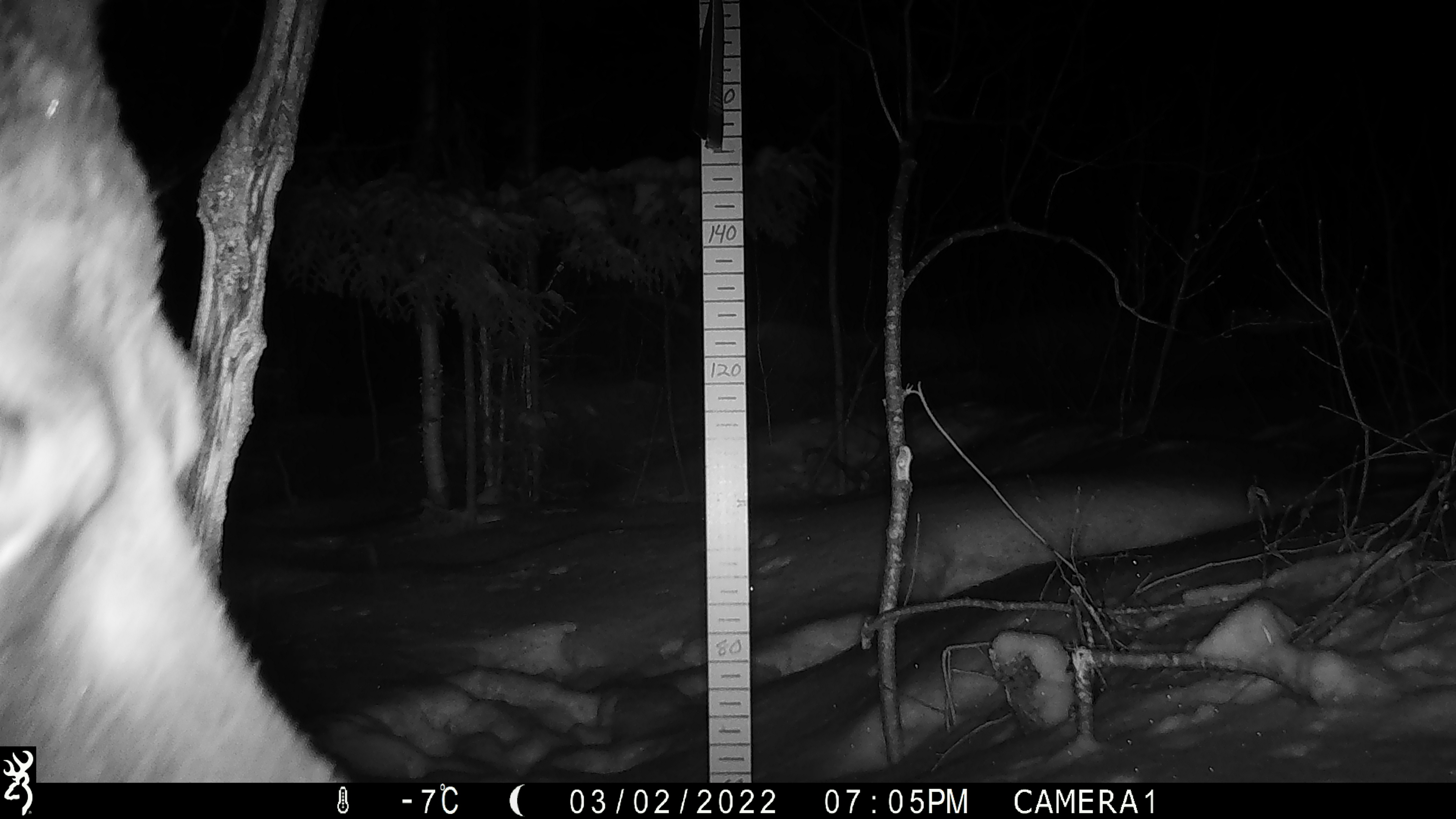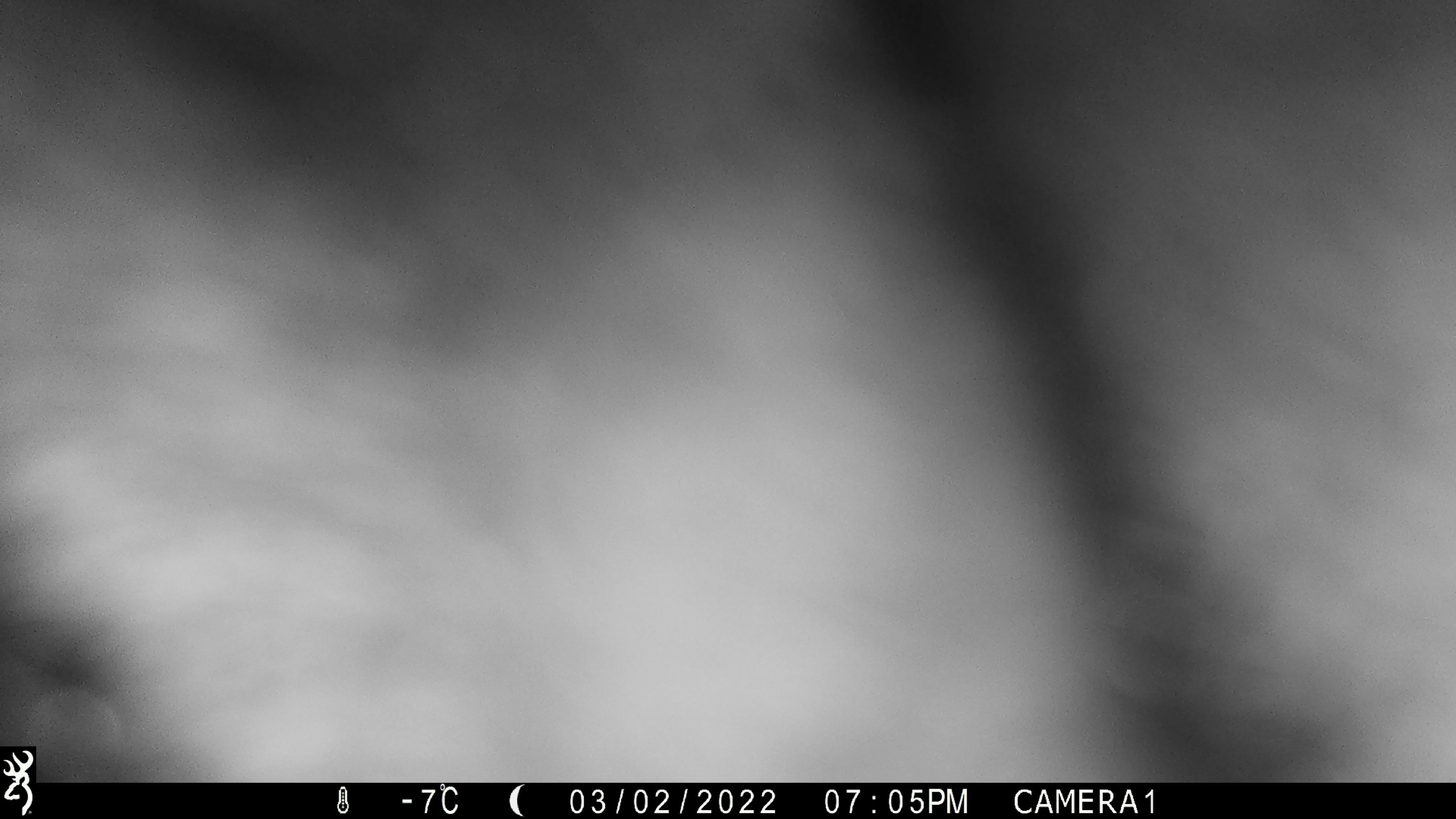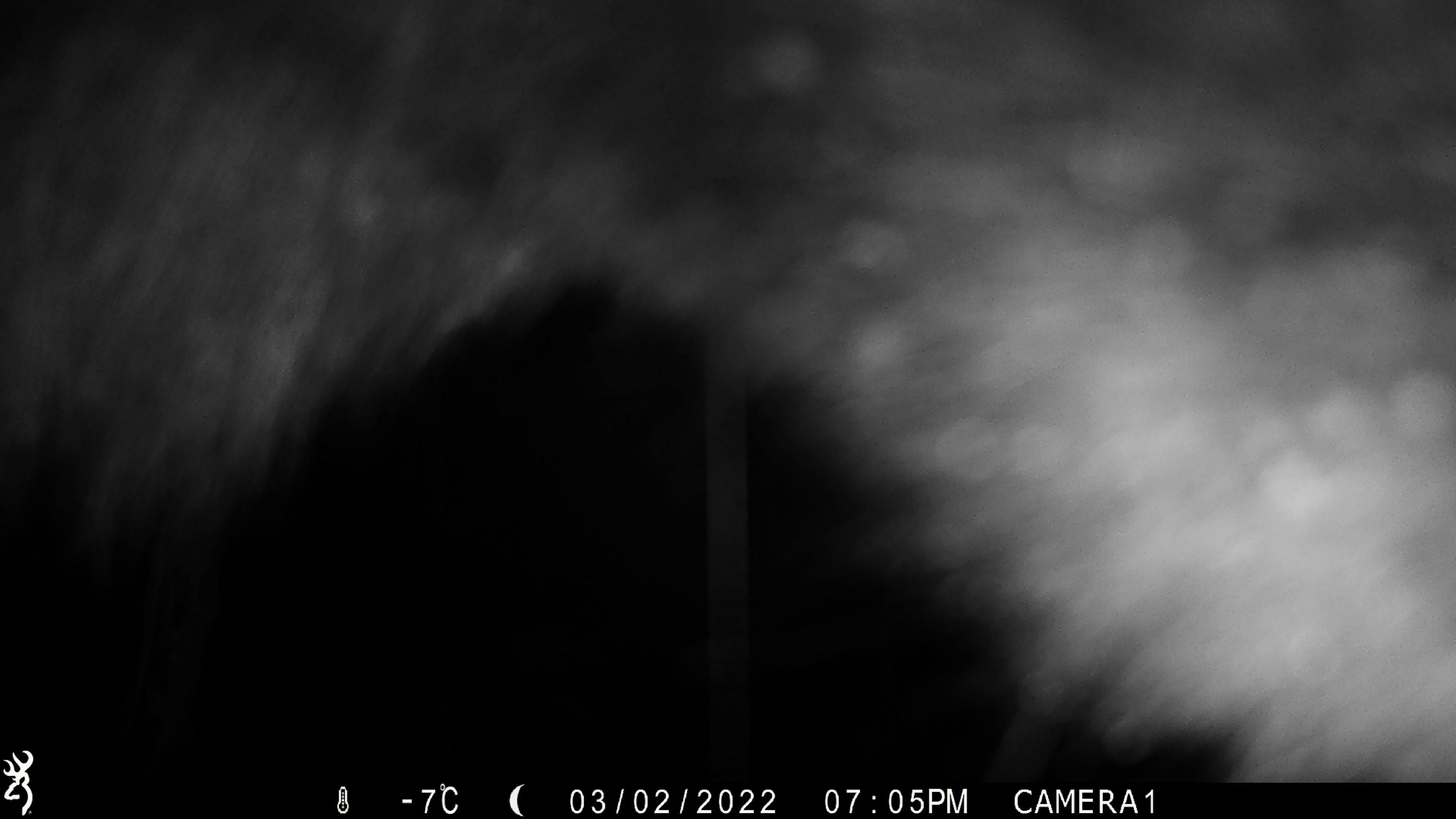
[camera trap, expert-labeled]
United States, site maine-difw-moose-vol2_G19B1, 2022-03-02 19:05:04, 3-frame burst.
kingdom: Animalia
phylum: Chordata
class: Mammalia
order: Artiodactyla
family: Cervidae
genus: Alces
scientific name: Alces alces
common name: moose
Moose (Alces alces).